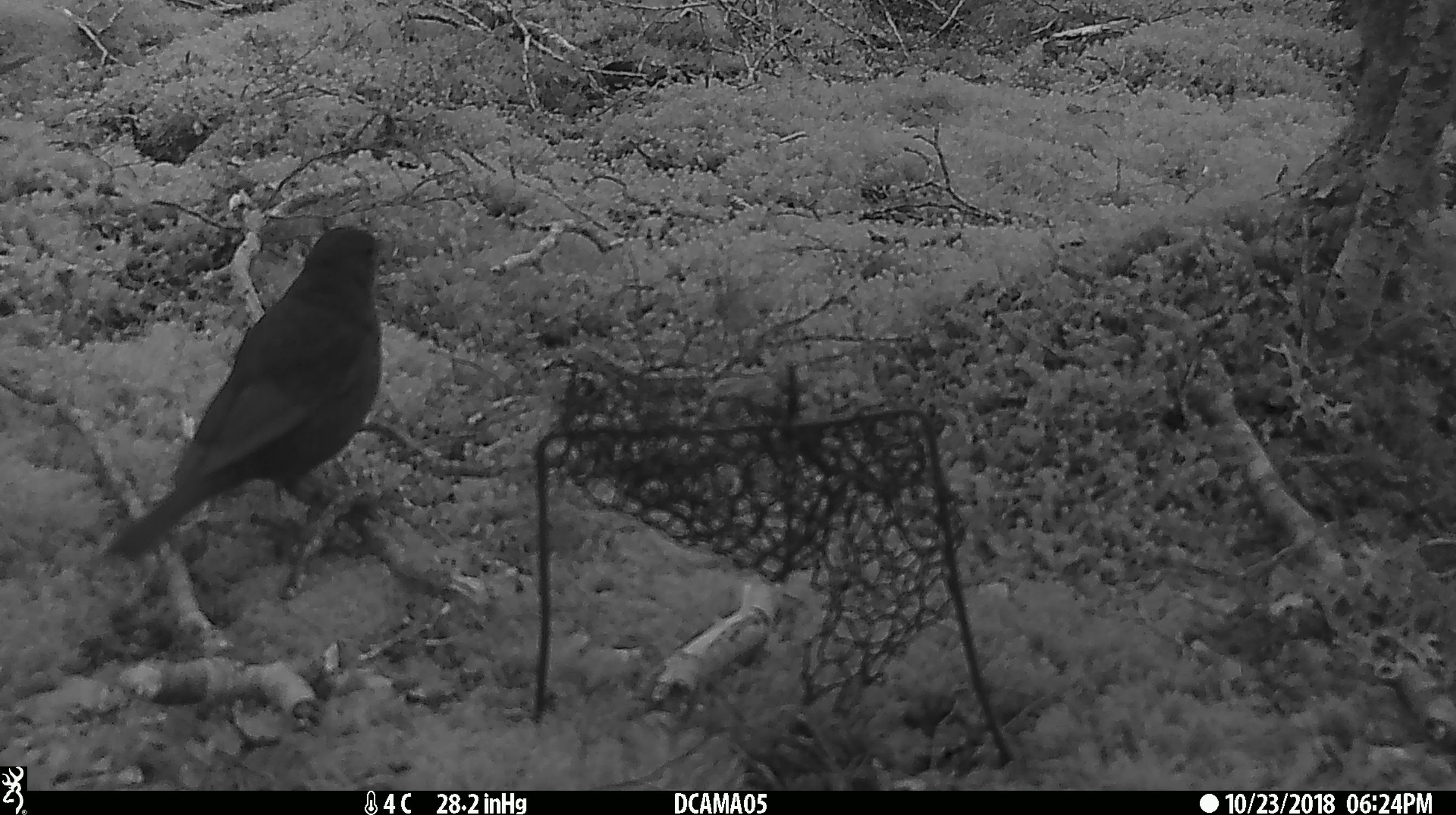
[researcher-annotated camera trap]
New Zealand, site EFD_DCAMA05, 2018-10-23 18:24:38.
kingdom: Animalia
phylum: Chordata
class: Aves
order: Passeriformes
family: Turdidae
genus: Turdus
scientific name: Turdus merula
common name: eurasian blackbird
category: blackbird